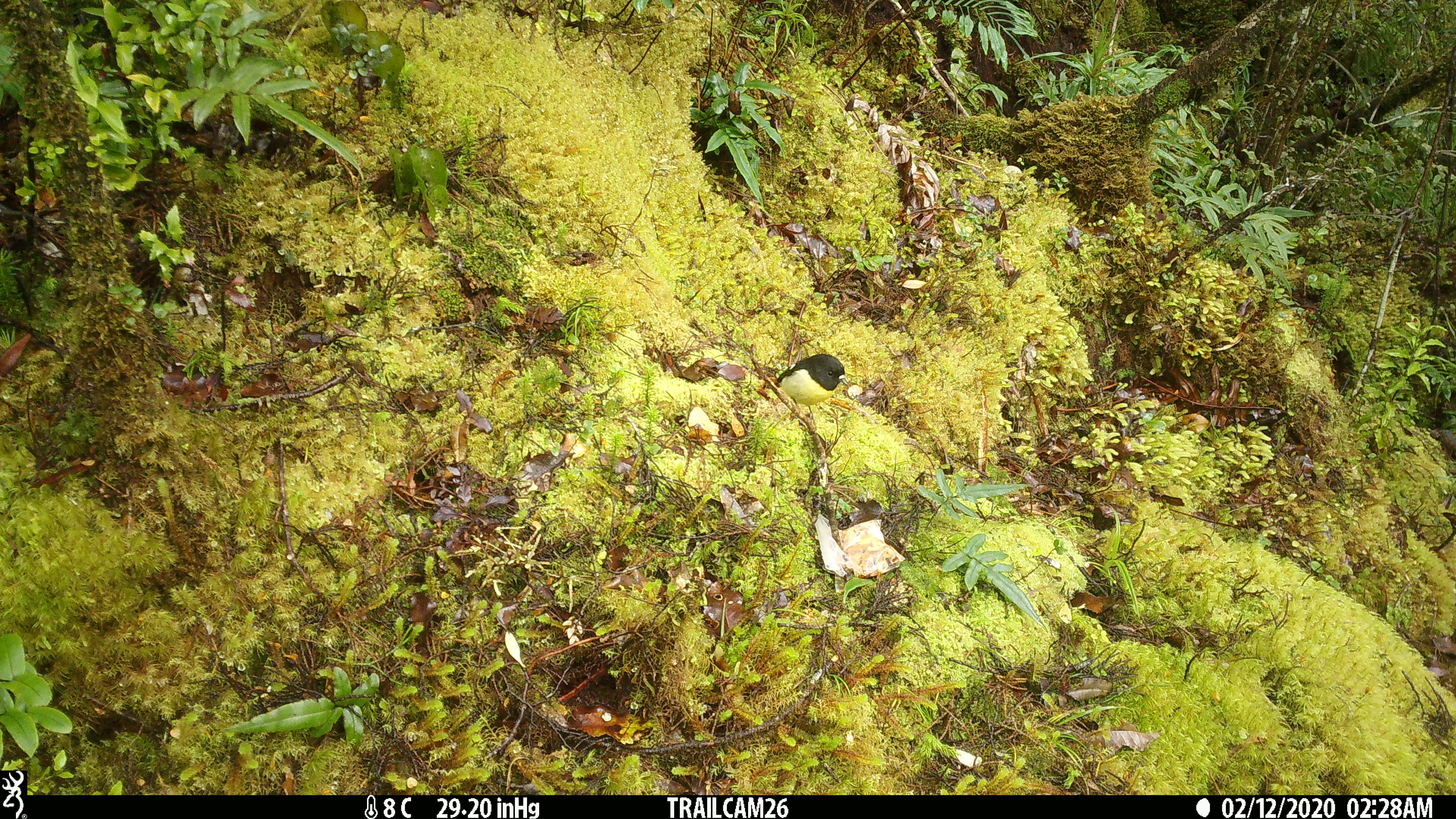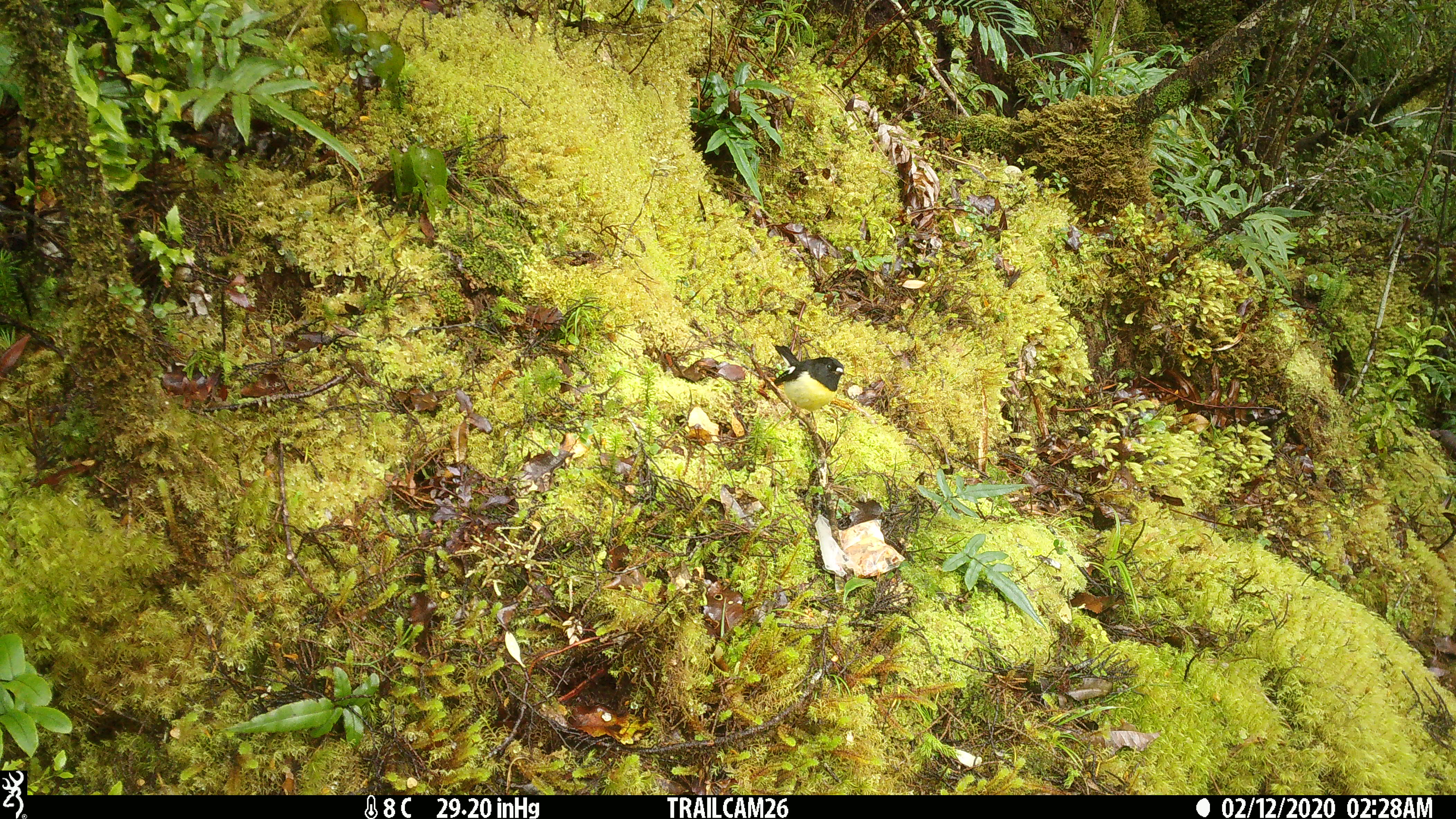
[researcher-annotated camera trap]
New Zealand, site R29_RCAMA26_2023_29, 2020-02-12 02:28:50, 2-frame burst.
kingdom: Animalia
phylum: Chordata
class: Aves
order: Passeriformes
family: Petroicidae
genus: Petroica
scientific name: Petroica macrocephala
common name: tomtit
Tomtit (Petroica macrocephala).